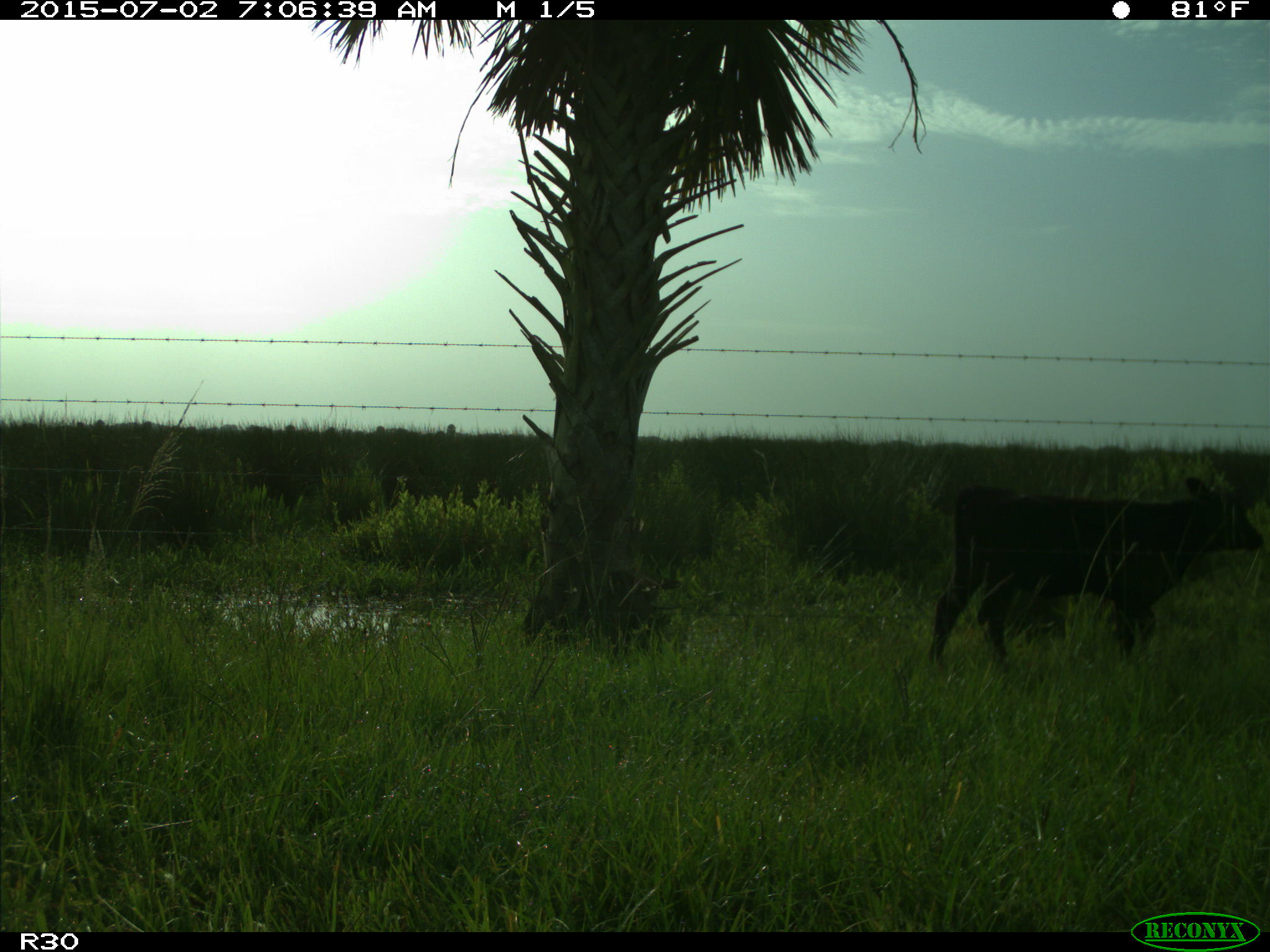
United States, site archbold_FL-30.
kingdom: Animalia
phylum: Chordata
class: Mammalia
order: Artiodactyla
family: Bovidae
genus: Bos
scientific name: Bos taurus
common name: domestic cow